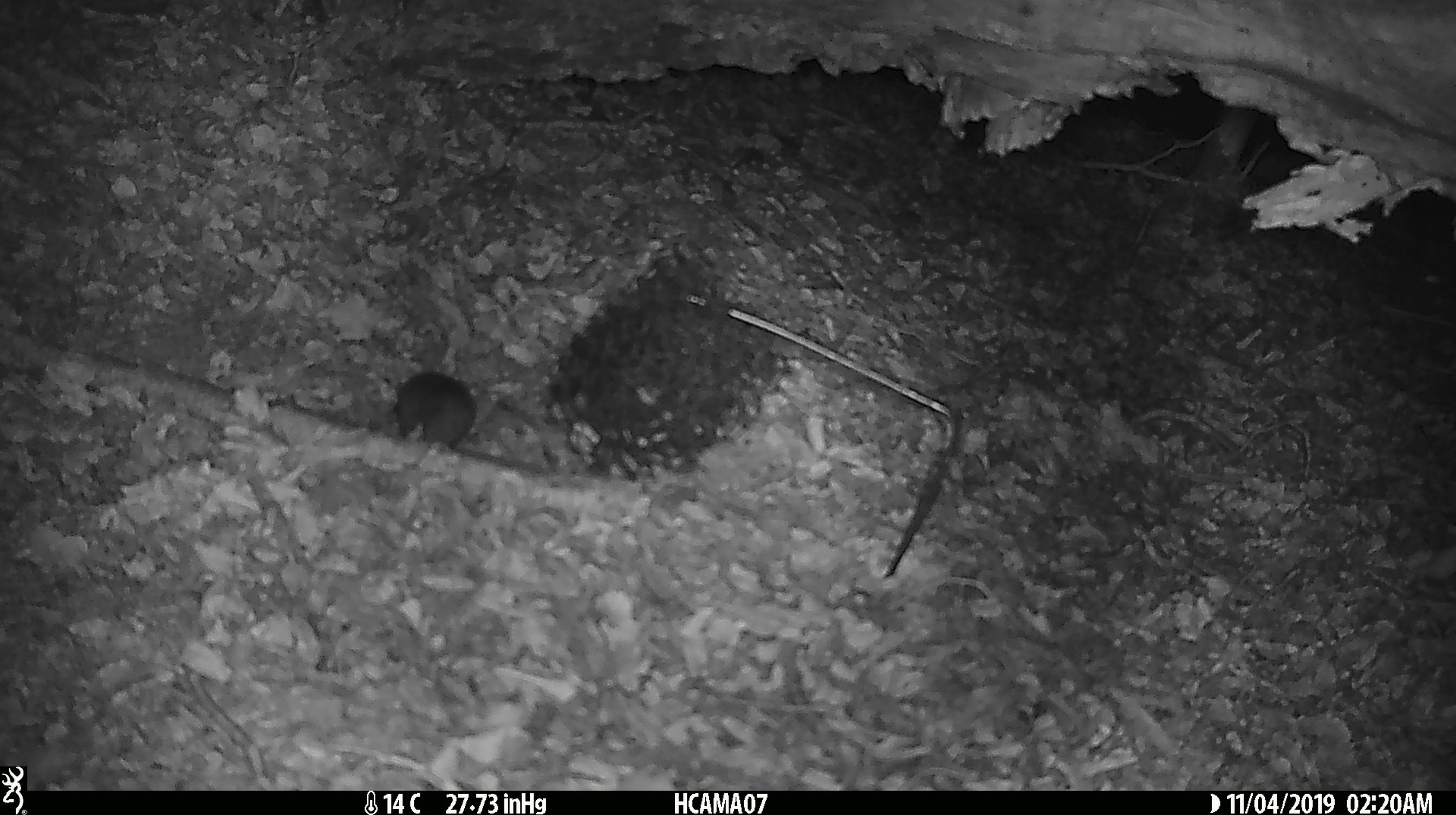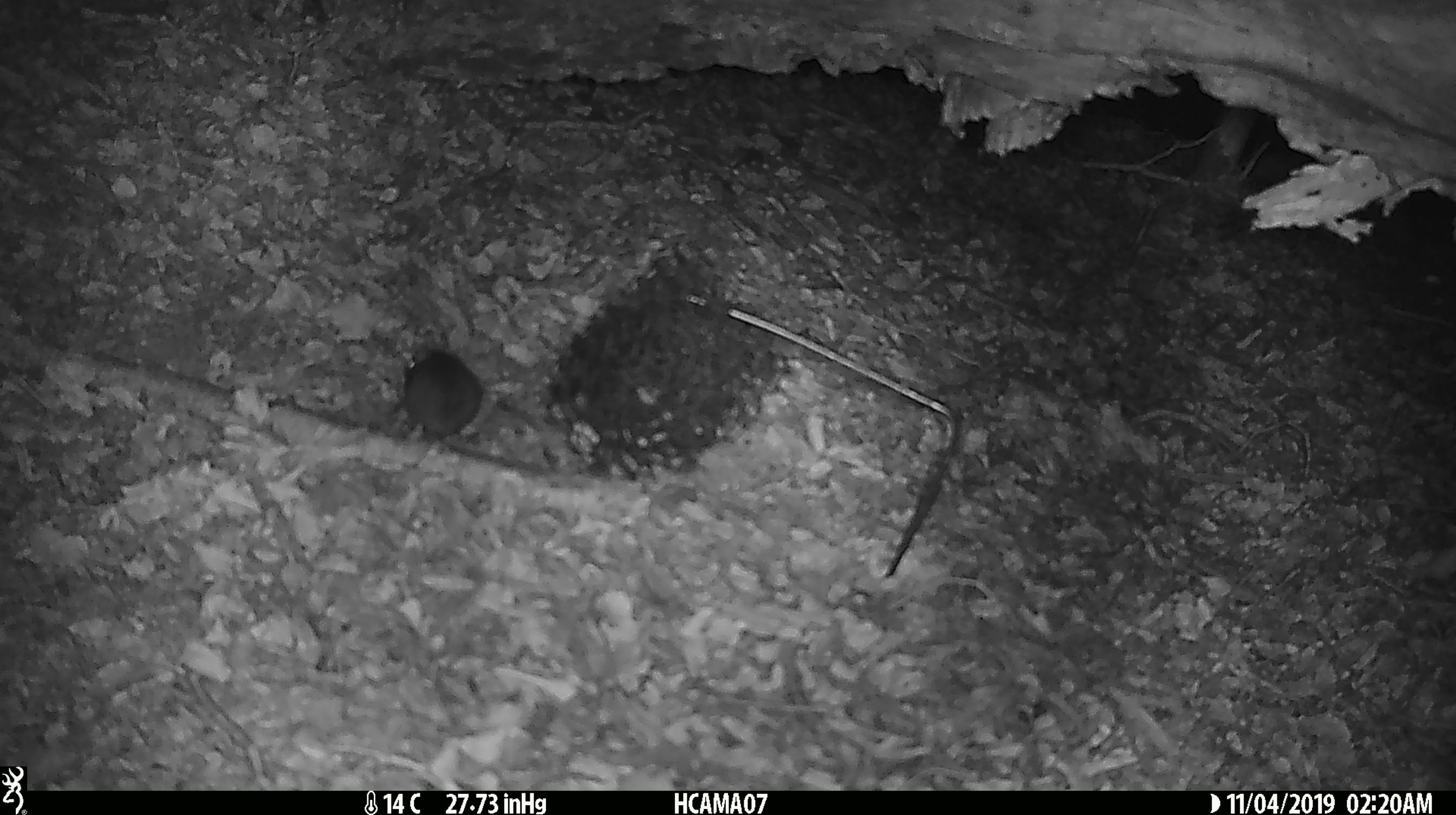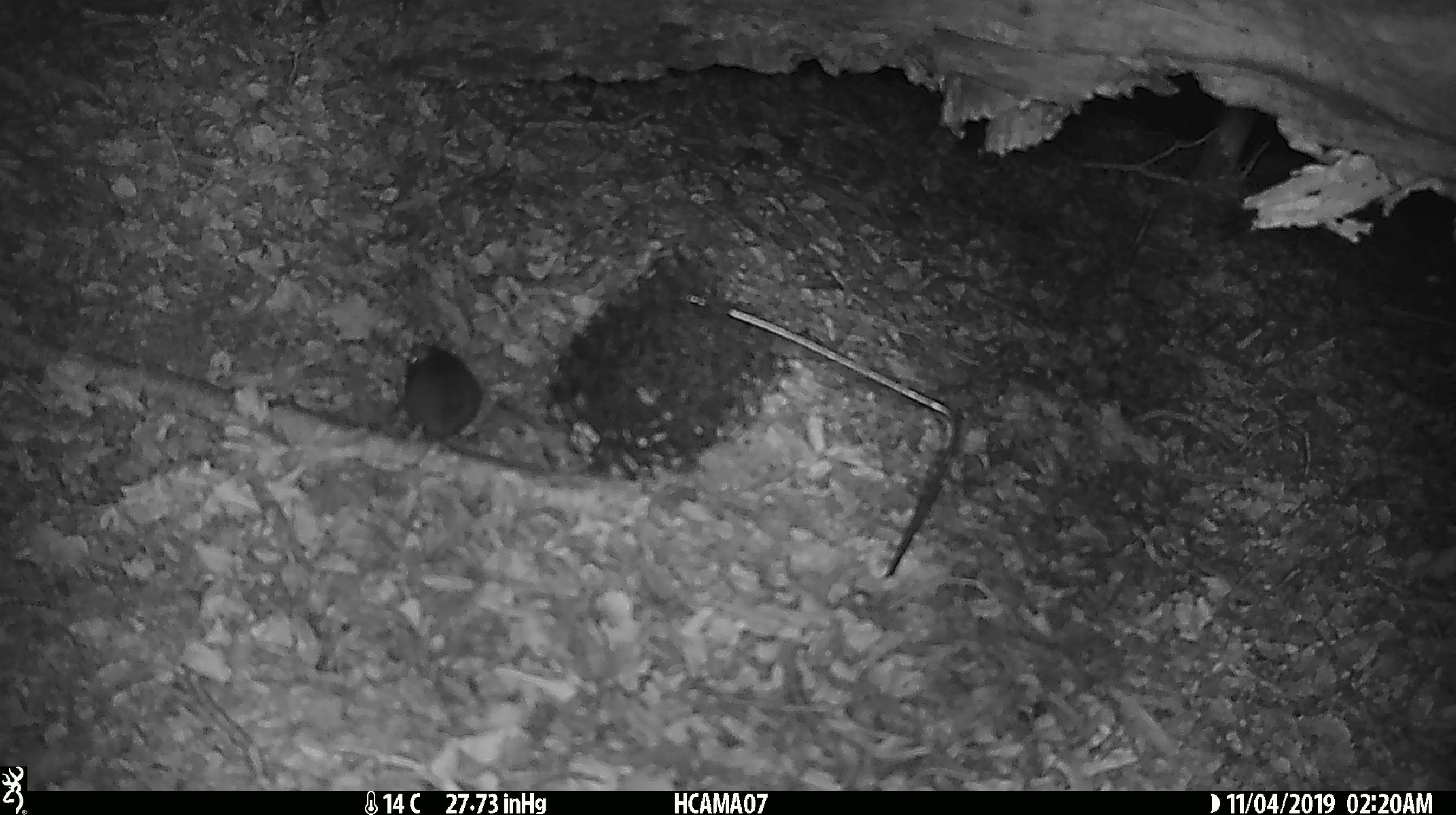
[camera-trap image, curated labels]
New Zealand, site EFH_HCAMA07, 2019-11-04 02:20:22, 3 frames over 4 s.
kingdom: Animalia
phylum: Chordata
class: Mammalia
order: Rodentia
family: Muridae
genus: Mus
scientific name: Mus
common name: mouse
Mouse (Mus).